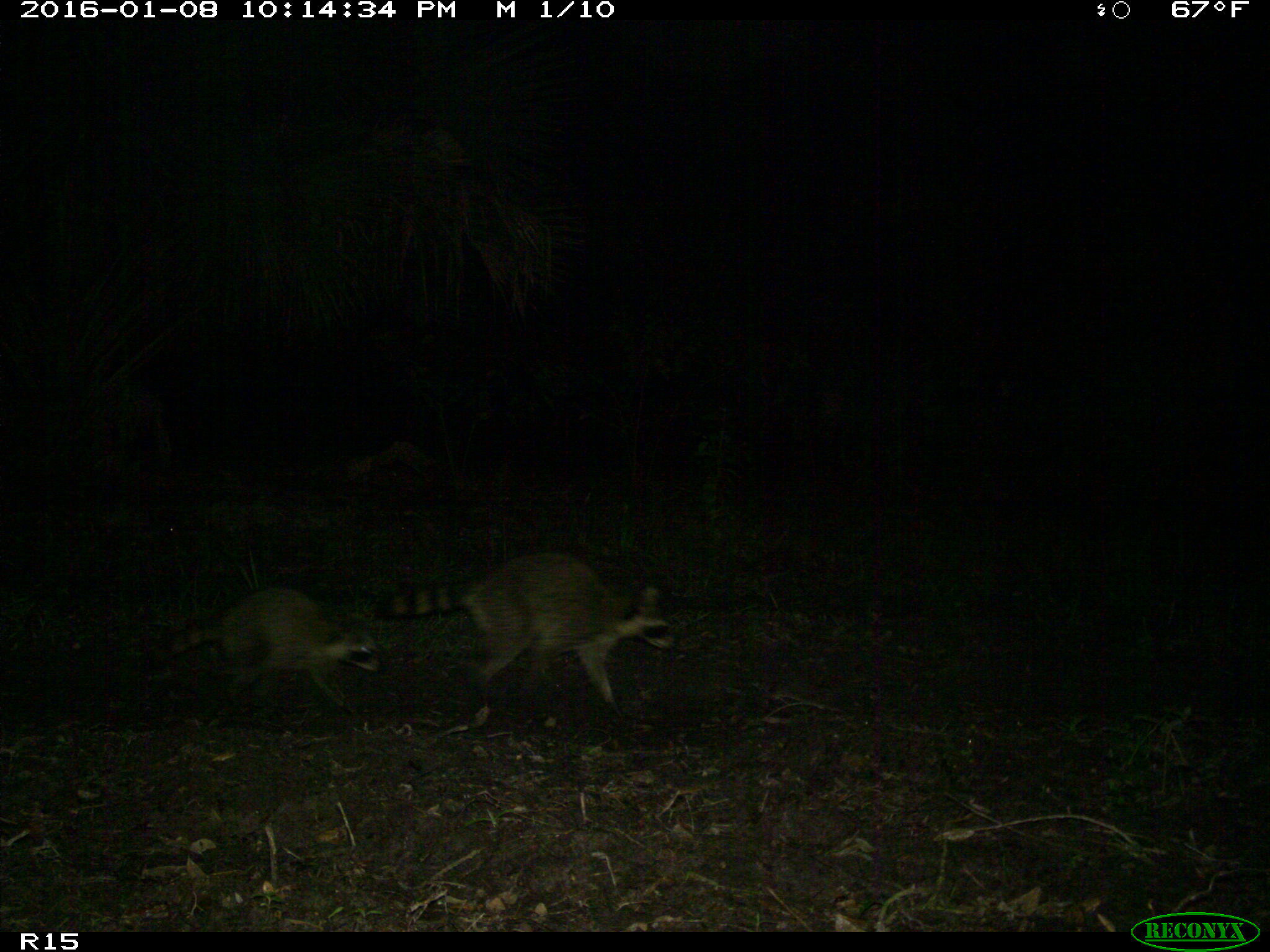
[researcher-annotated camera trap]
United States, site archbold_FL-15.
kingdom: Animalia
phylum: Chordata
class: Mammalia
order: Carnivora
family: Procyonidae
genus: Procyon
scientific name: Procyon lotor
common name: common raccoon